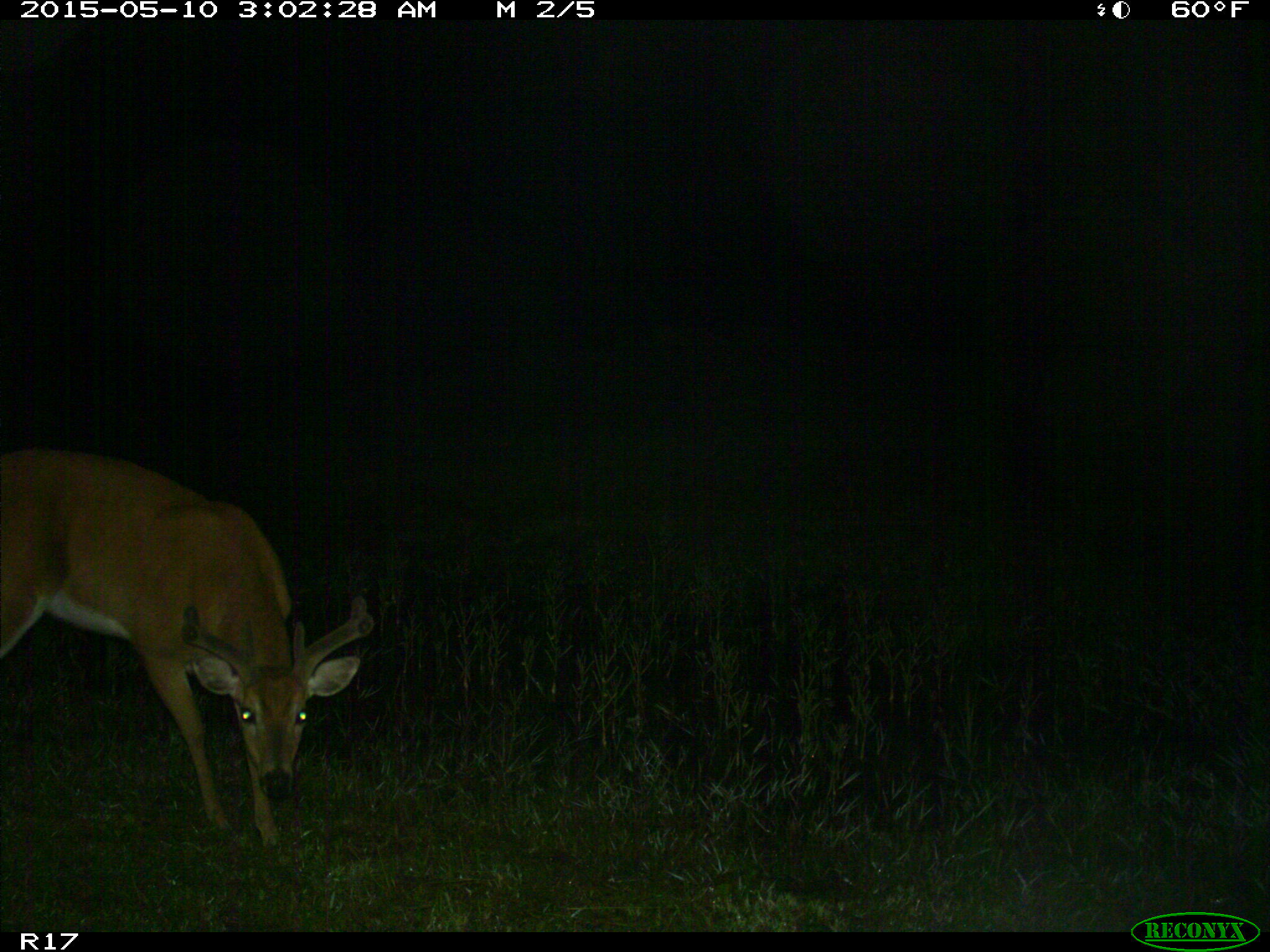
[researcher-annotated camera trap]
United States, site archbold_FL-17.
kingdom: Animalia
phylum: Chordata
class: Mammalia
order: Artiodactyla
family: Cervidae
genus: Odocoileus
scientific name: Odocoileus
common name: deer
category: unidentified deer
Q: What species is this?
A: Unidentified deer (deer) (Odocoileus).